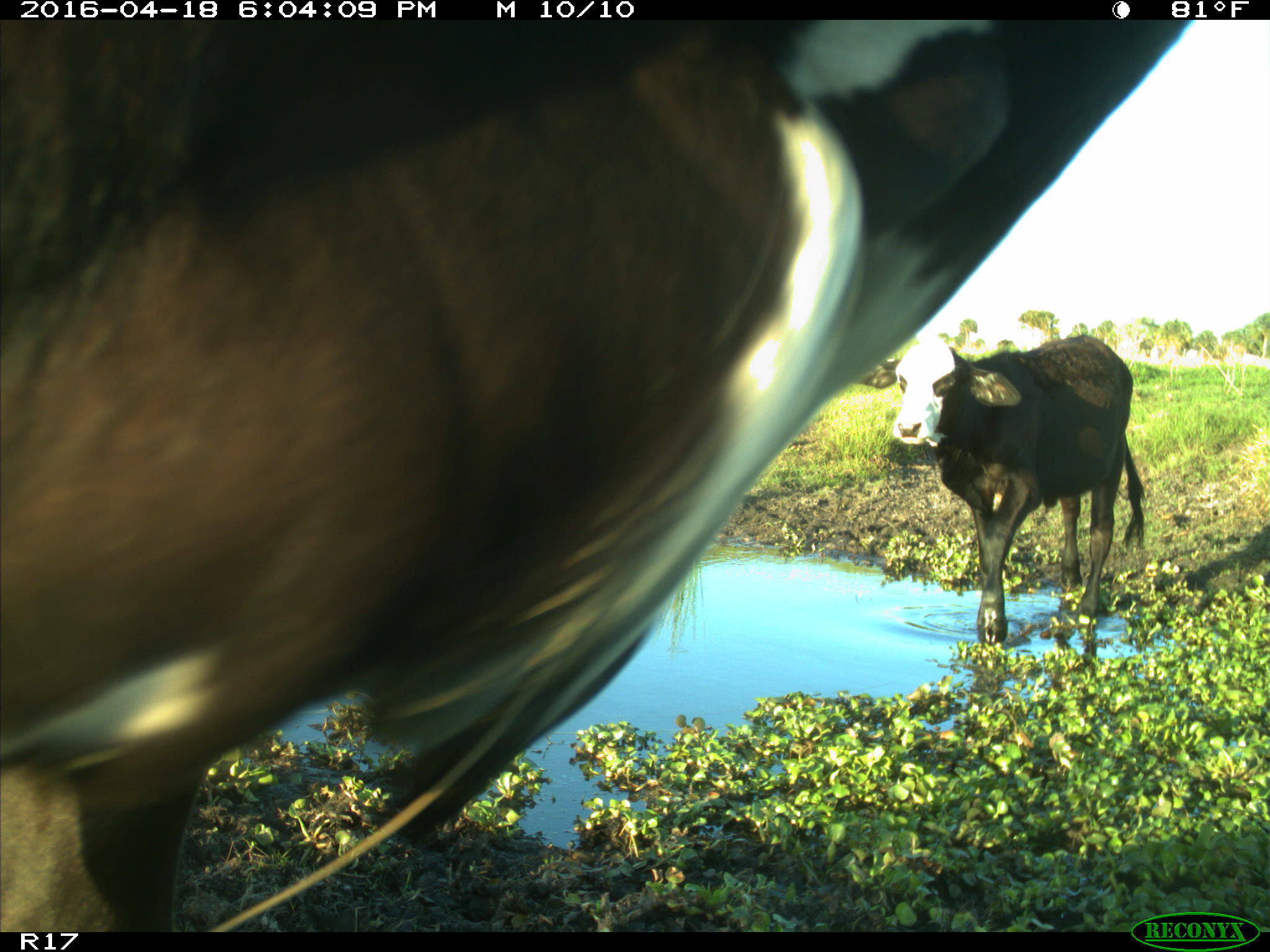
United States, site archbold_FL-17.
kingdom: Animalia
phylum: Chordata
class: Mammalia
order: Artiodactyla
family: Bovidae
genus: Bos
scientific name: Bos taurus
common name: domestic cow